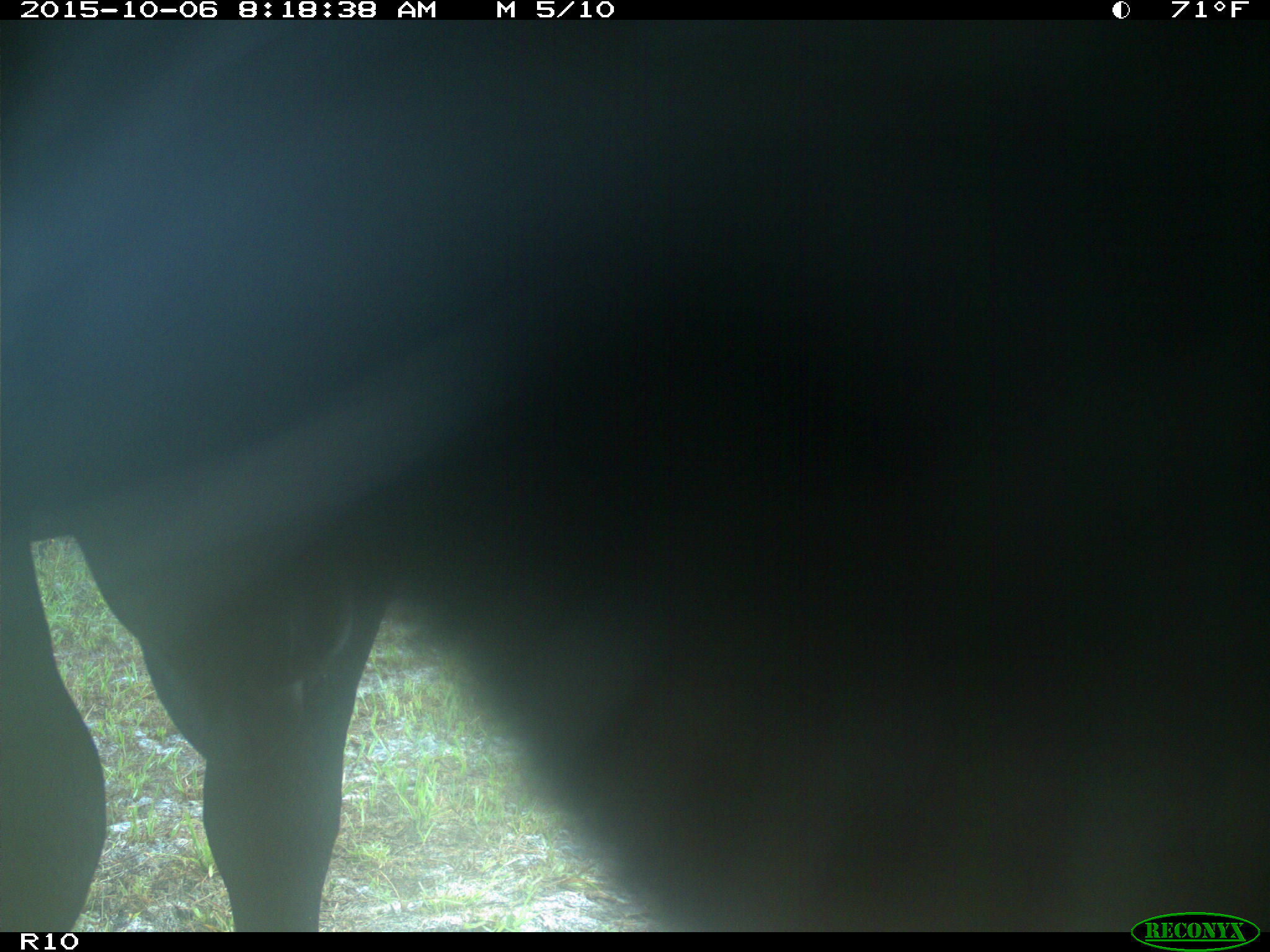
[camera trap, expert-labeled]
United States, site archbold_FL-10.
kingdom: Animalia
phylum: Chordata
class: Mammalia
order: Artiodactyla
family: Bovidae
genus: Bos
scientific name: Bos taurus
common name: domestic cow